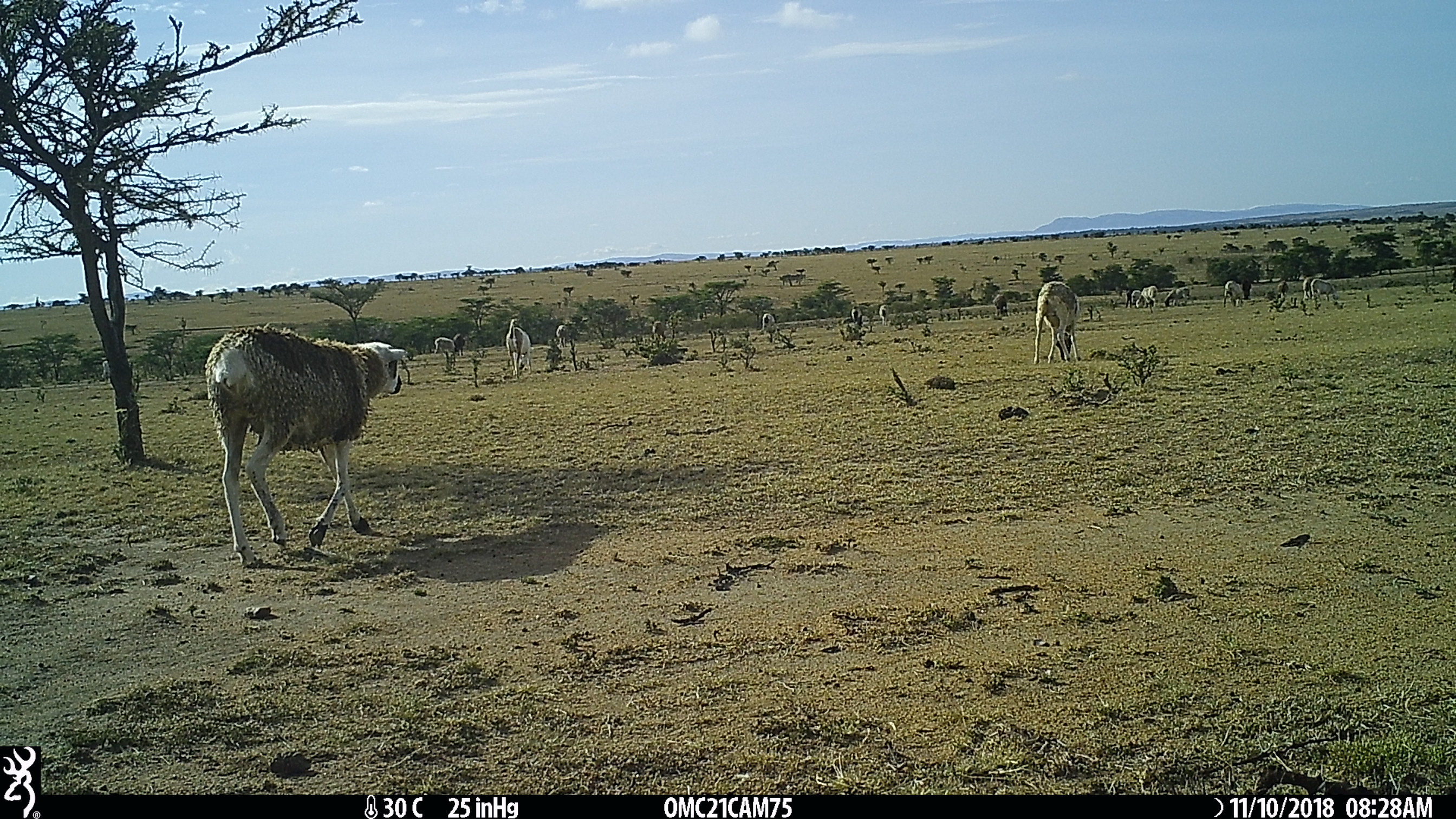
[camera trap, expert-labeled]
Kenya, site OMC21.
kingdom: Animalia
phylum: Chordata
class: Mammalia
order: Artiodactyla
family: Bovidae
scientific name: Bovidae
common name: sheep or goat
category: shoat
Shoat (sheep or goat) (Bovidae).